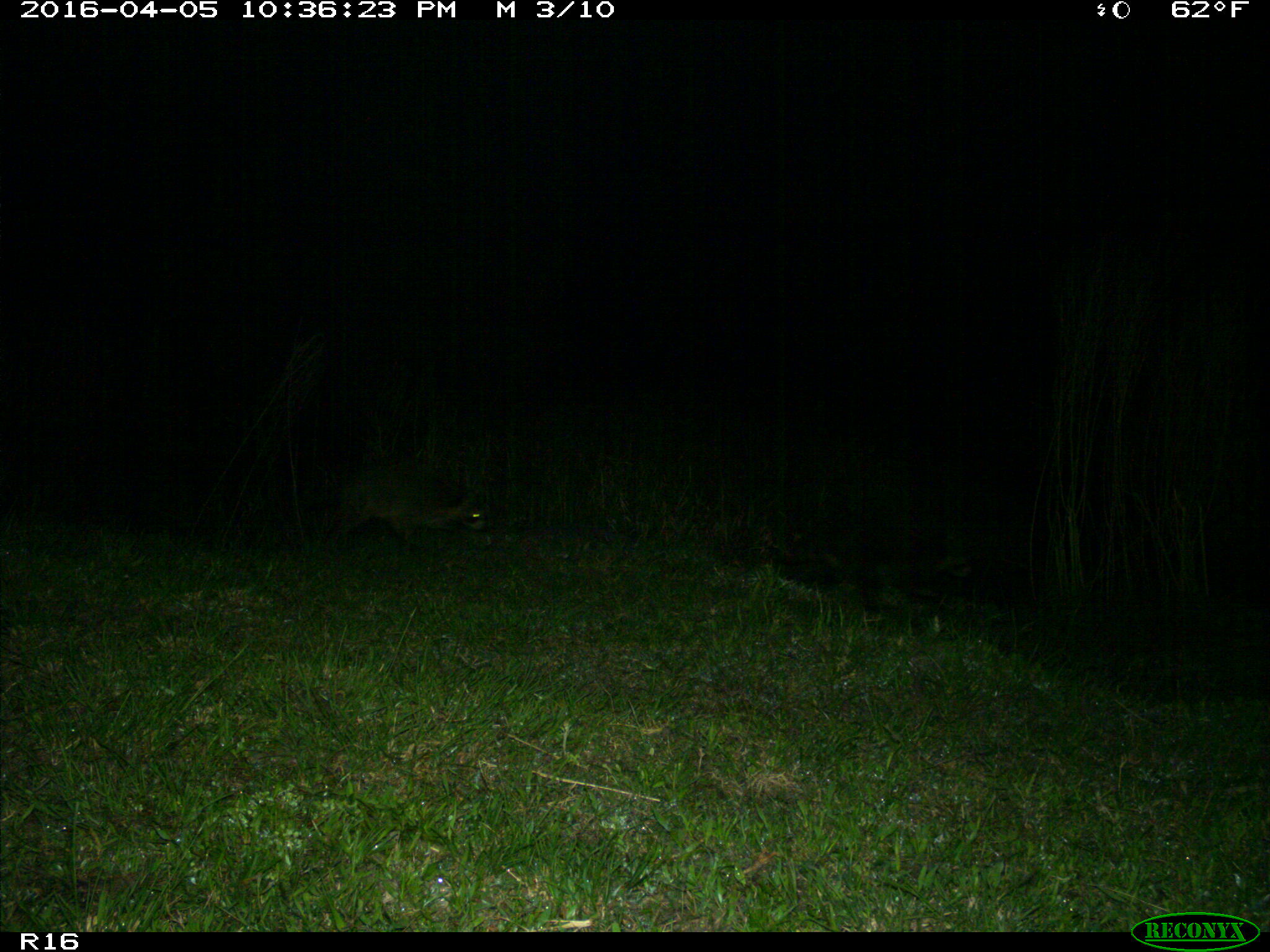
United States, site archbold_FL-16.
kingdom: Animalia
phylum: Chordata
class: Mammalia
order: Carnivora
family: Procyonidae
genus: Procyon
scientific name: Procyon lotor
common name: common raccoon